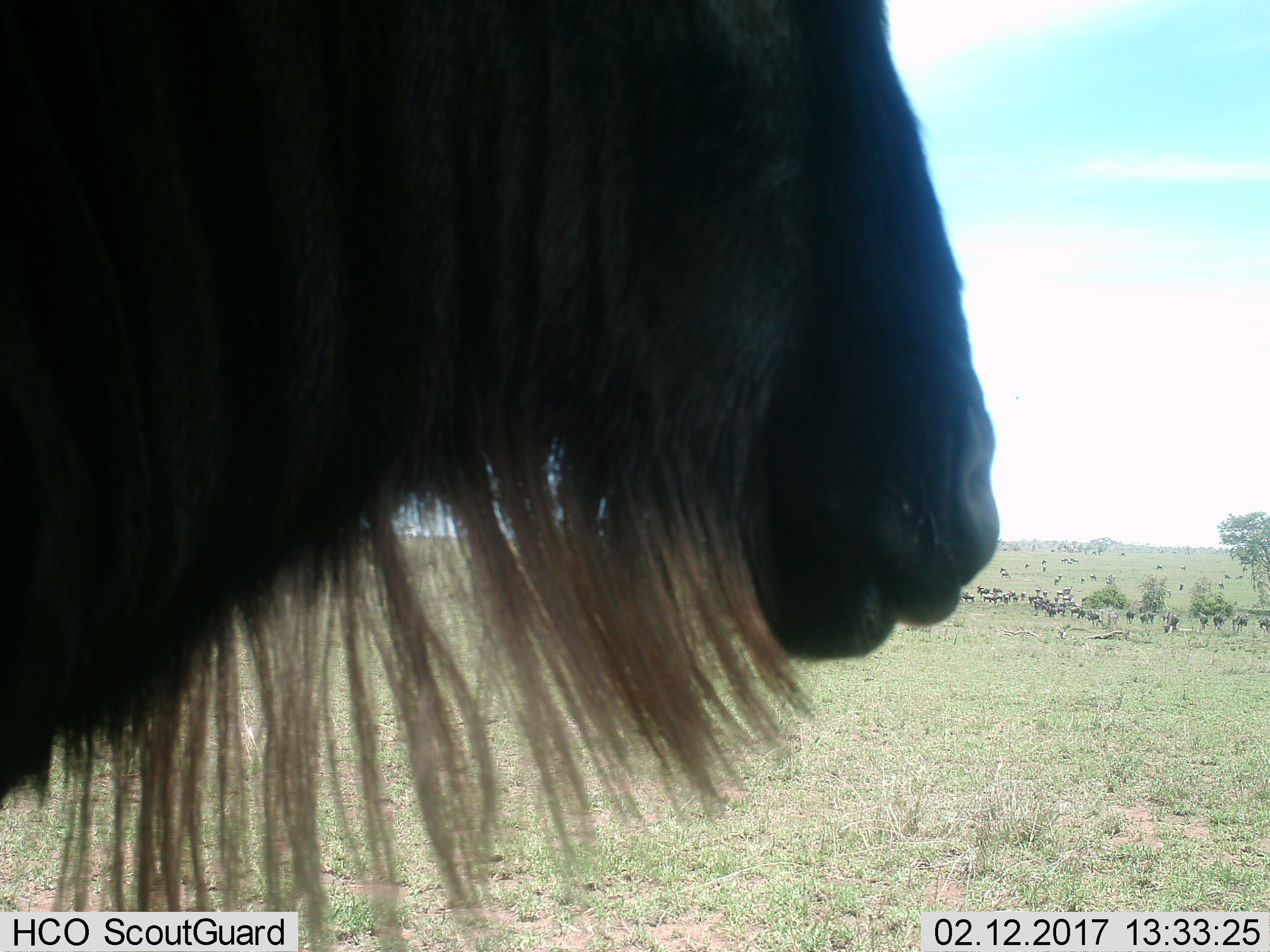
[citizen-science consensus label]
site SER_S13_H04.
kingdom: Animalia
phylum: Chordata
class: Mammalia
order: Artiodactyla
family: Bovidae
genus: Connochaetes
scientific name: Connochaetes taurinus taurinus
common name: blue wildebeest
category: wildebeestblue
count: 11-50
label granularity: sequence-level